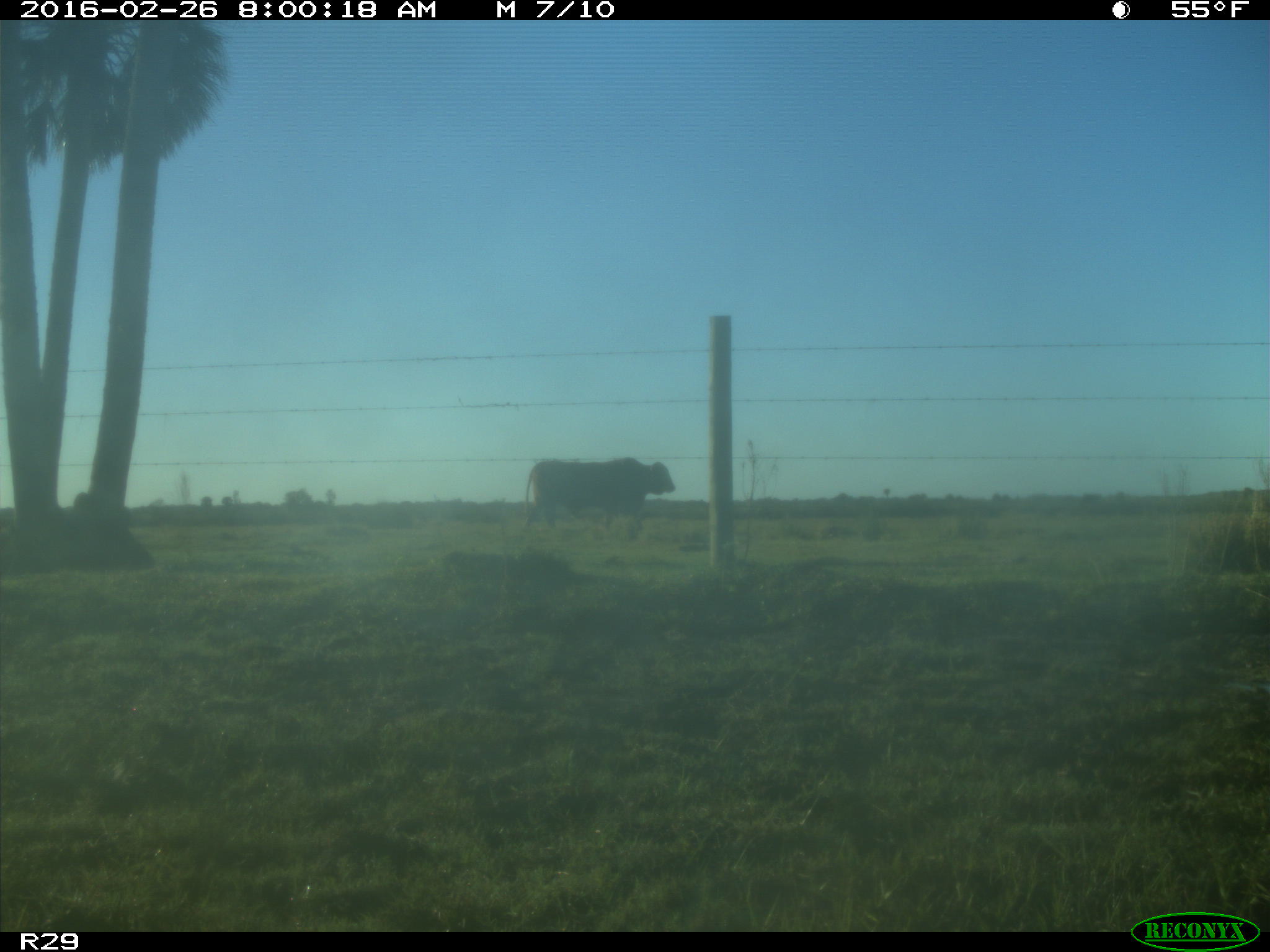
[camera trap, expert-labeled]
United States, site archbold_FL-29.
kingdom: Animalia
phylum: Chordata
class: Mammalia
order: Artiodactyla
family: Bovidae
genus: Bos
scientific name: Bos taurus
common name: domestic cow